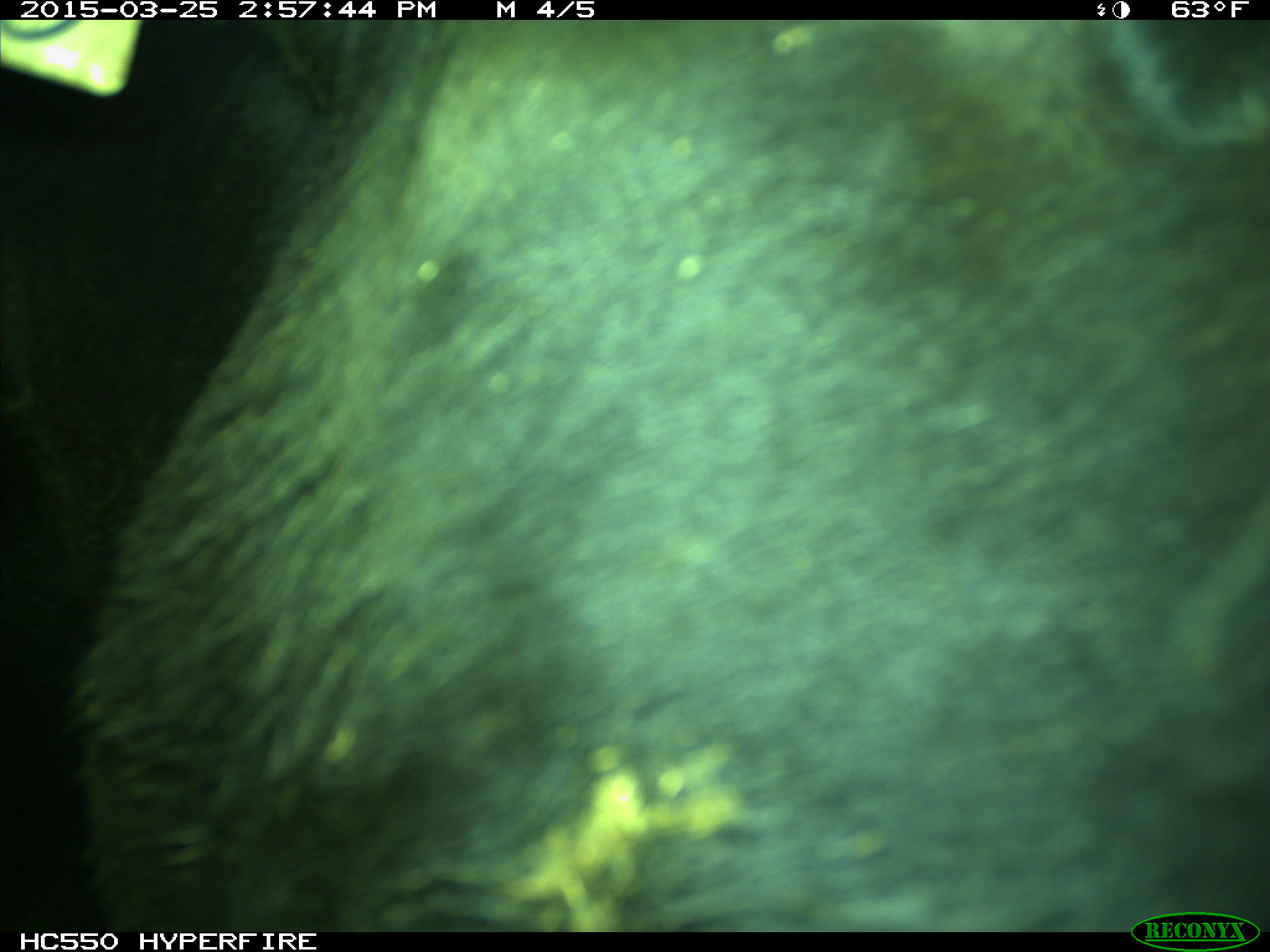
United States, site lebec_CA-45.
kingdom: Animalia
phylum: Chordata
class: Mammalia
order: Artiodactyla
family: Bovidae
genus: Bos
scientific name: Bos taurus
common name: domestic cow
Bos taurus (domestic cow).